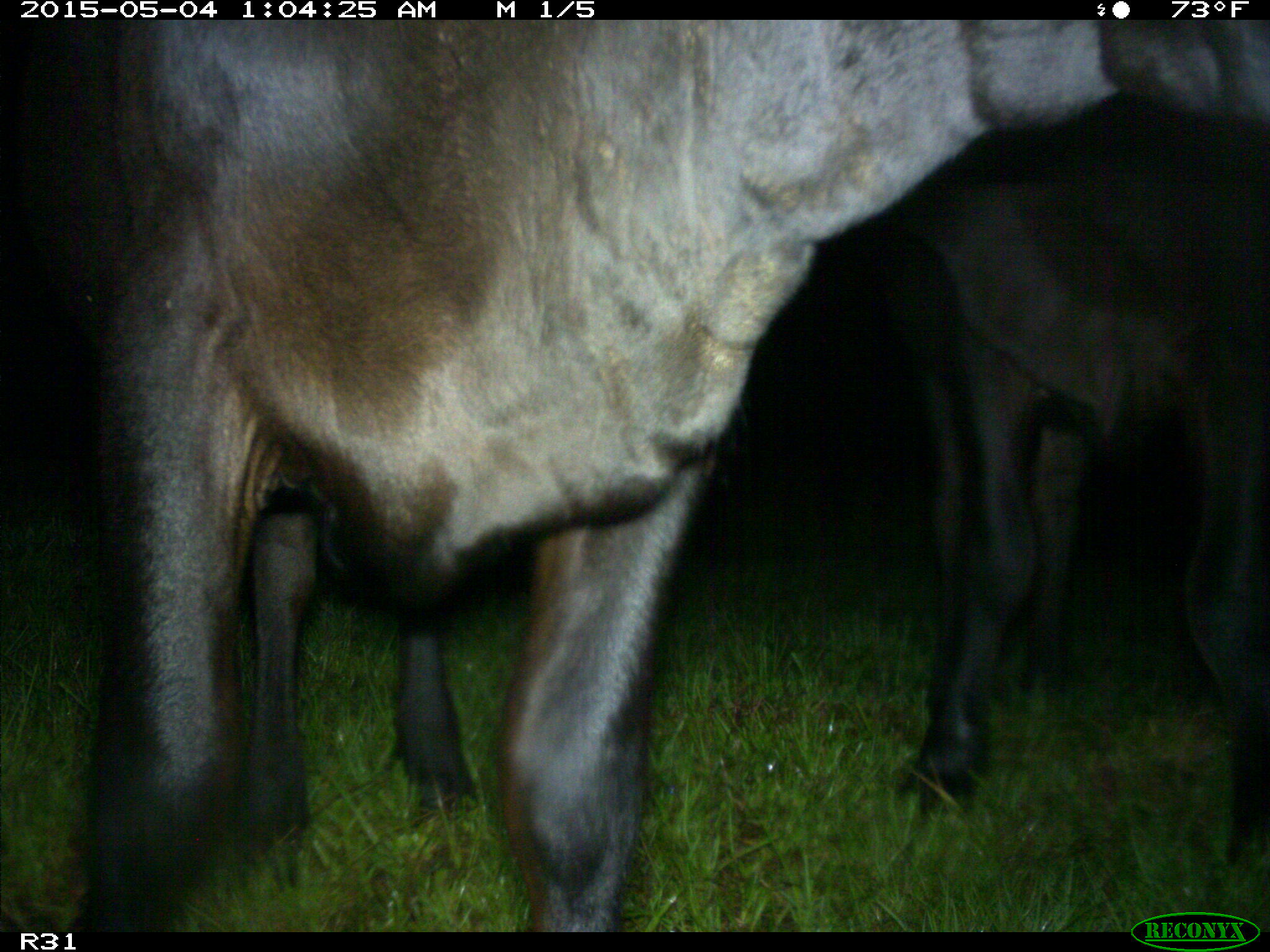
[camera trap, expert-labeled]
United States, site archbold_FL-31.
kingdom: Animalia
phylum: Chordata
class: Mammalia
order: Artiodactyla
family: Bovidae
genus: Bos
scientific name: Bos taurus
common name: domestic cow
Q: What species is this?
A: Bos taurus (domestic cow).